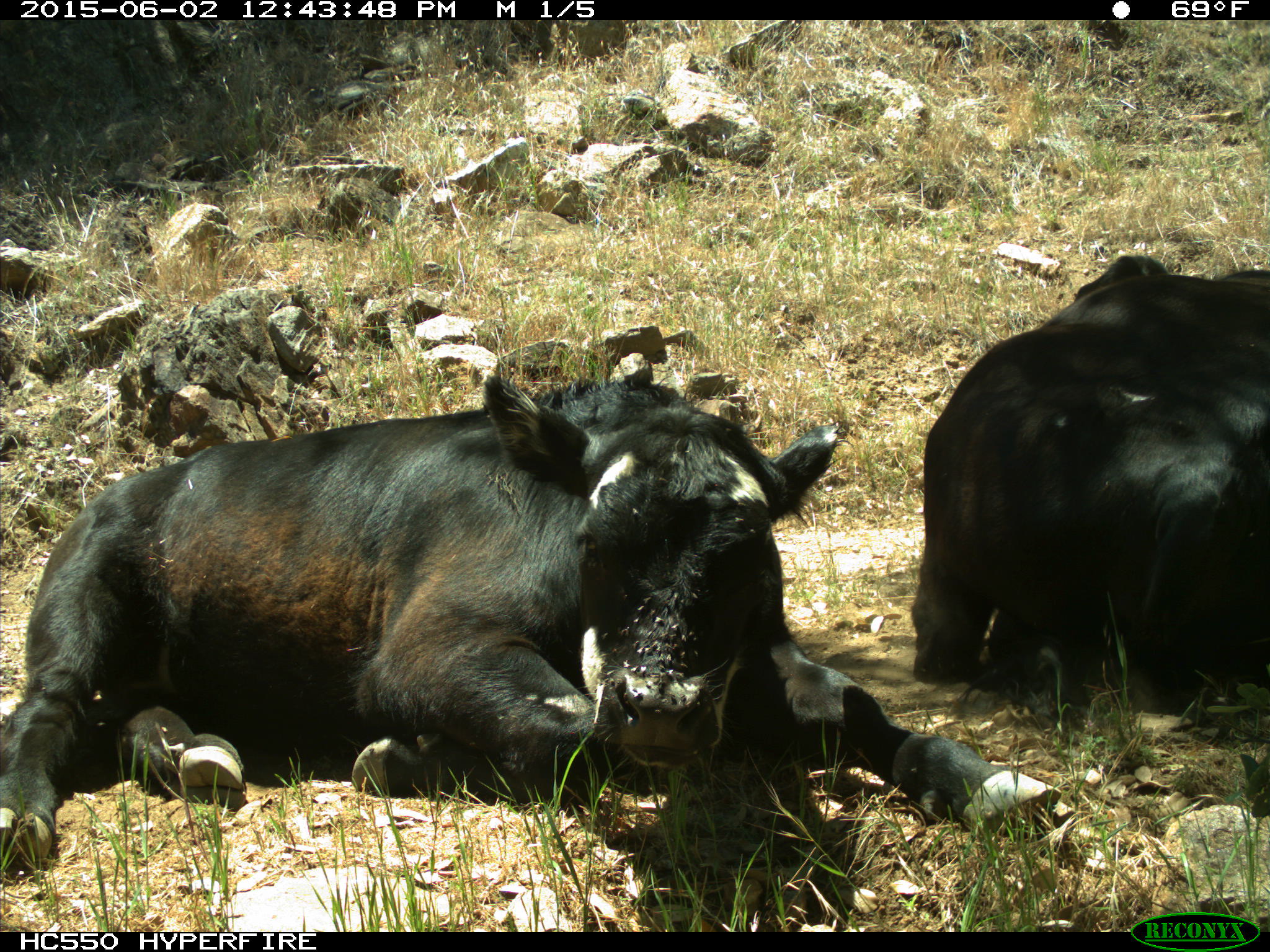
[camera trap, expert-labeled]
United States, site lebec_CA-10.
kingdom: Animalia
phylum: Chordata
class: Mammalia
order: Artiodactyla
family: Bovidae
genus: Bos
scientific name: Bos taurus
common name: domestic cow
Bos taurus (domestic cow).